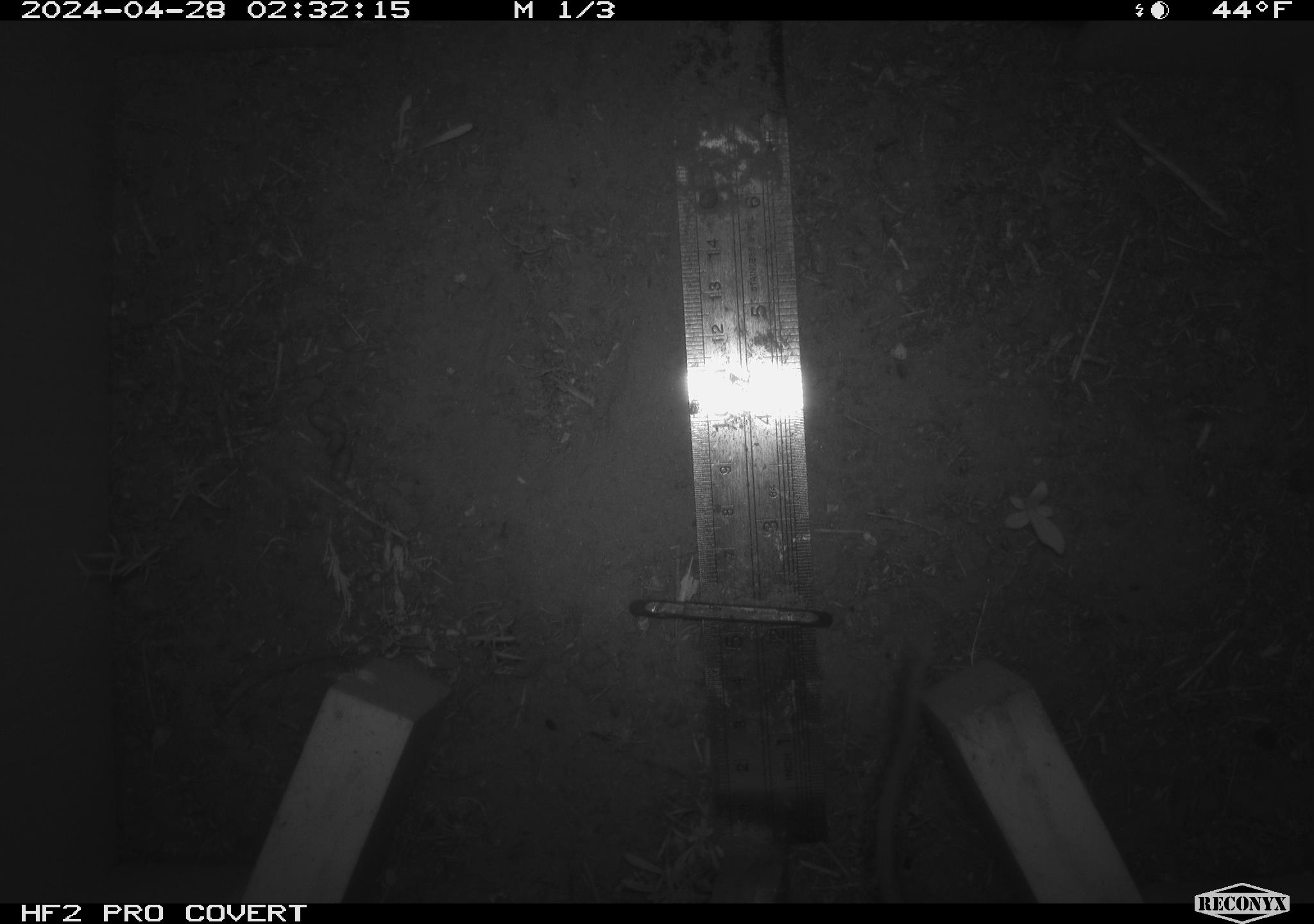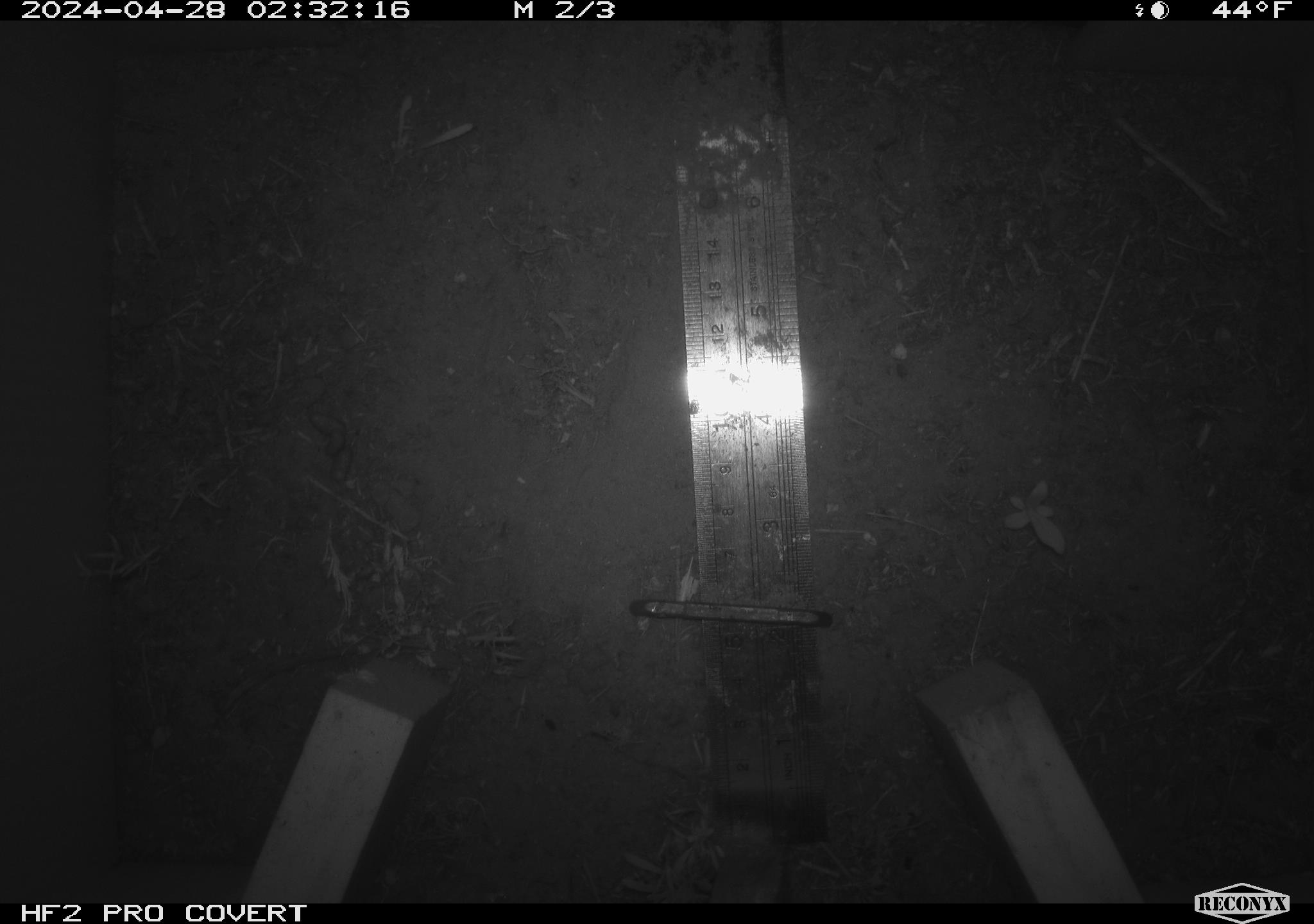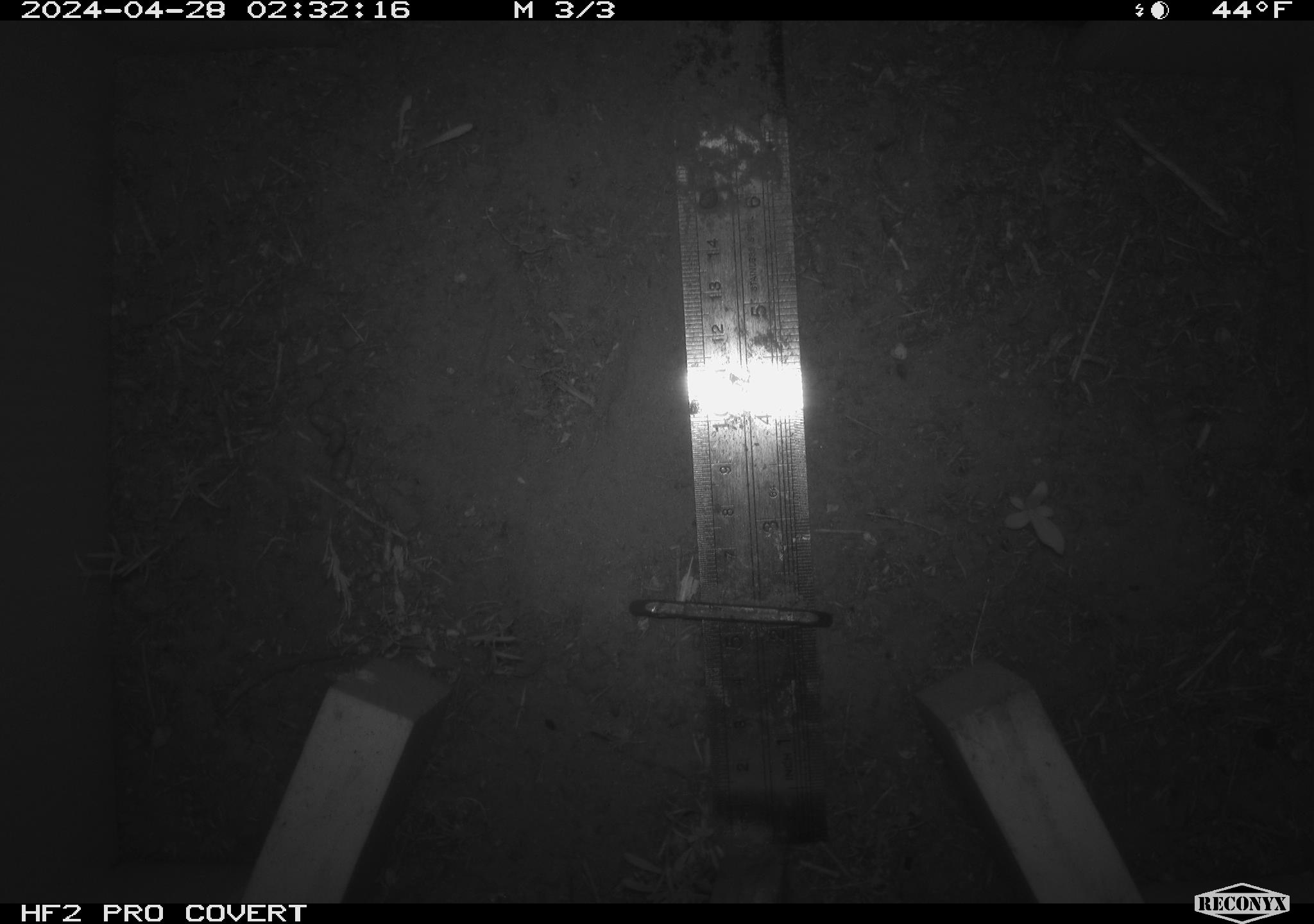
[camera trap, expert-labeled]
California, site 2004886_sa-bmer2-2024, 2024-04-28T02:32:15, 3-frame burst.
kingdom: Animalia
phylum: Chordata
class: Mammalia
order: Rodentia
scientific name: Rodentia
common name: mouse species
Mouse species (Rodentia).